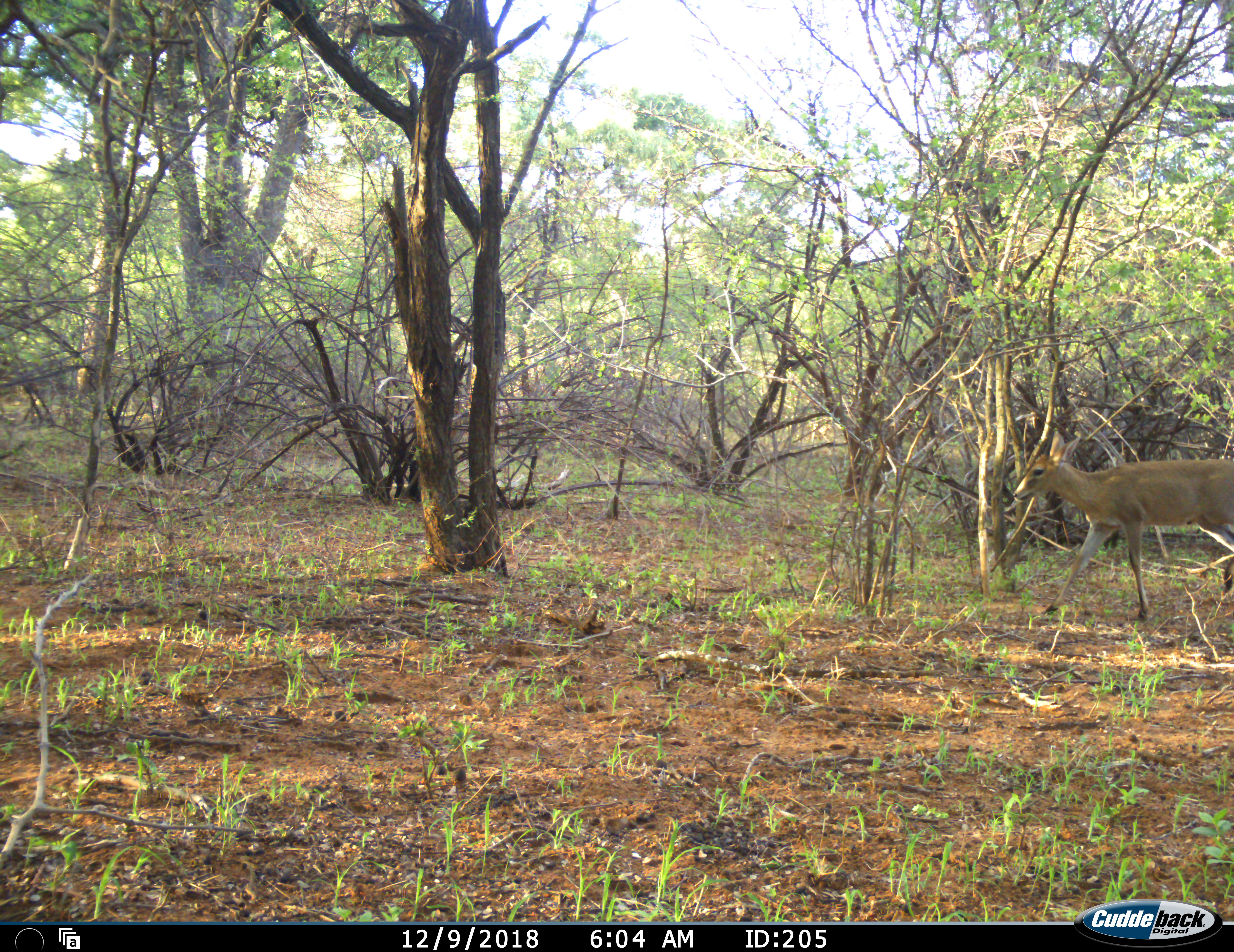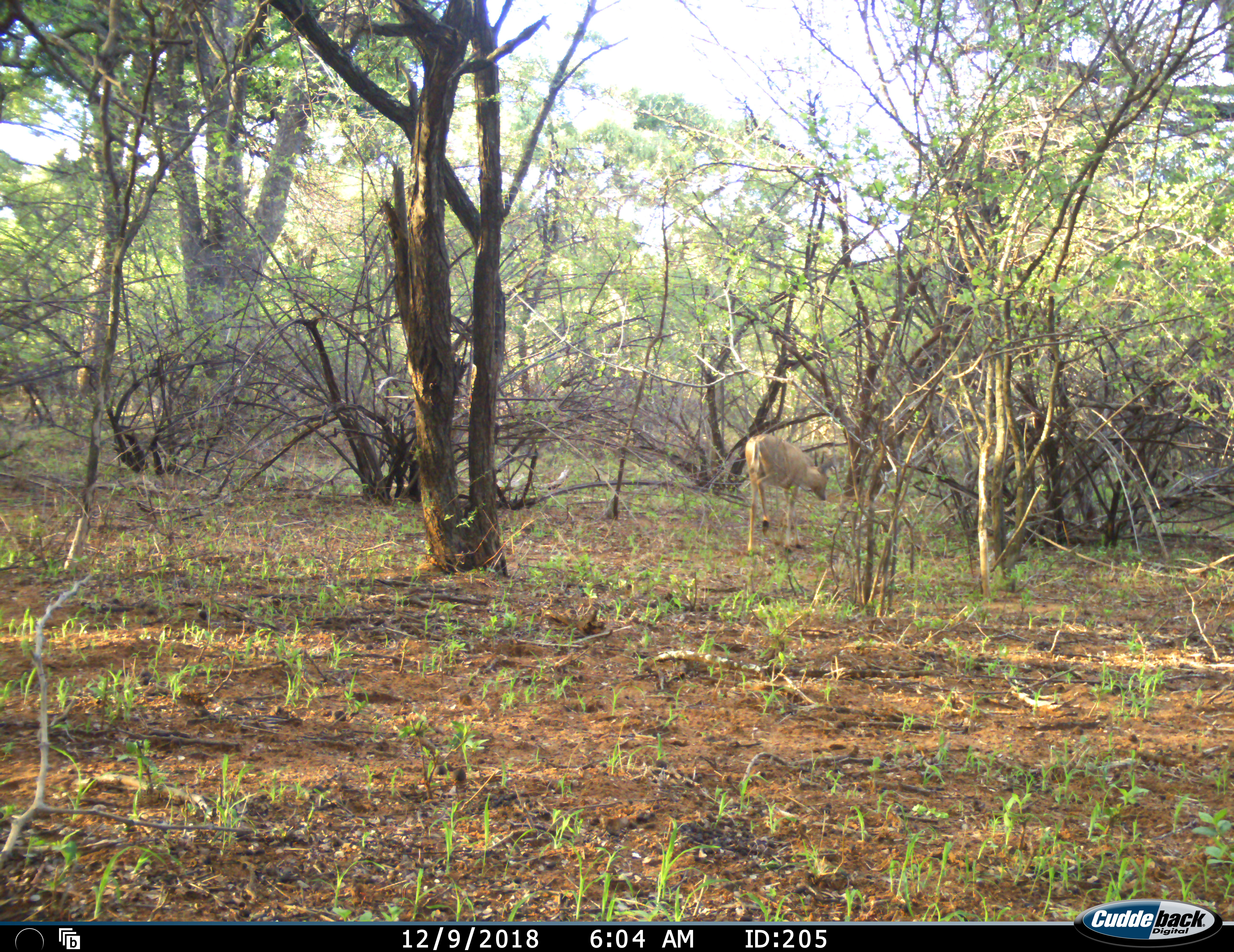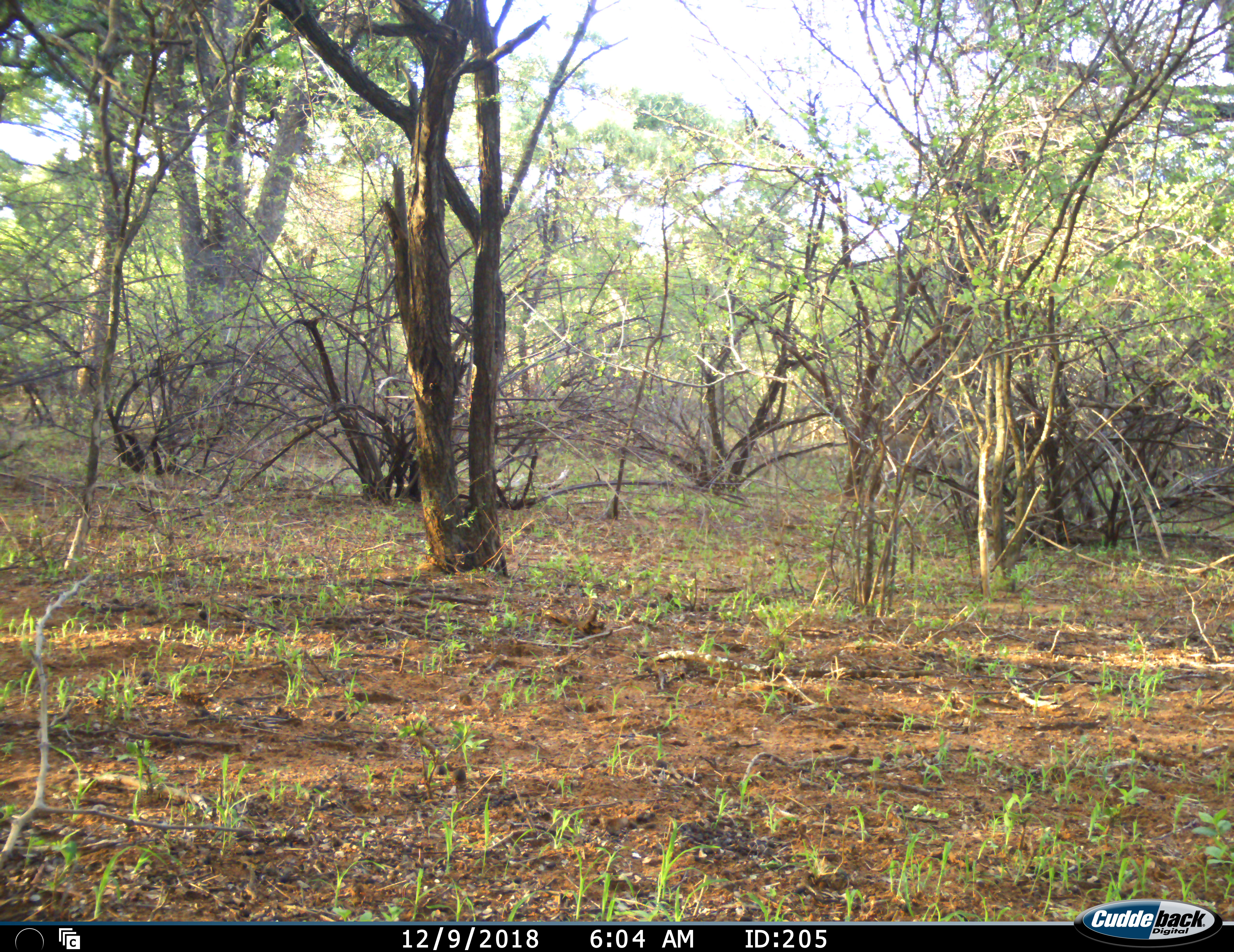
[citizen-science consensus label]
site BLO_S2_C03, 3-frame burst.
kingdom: Animalia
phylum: Chordata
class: Mammalia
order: Artiodactyla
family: Bovidae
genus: Aepyceros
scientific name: Aepyceros melampus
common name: impala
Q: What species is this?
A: Impala (Aepyceros melampus).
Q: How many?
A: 1.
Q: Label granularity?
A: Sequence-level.